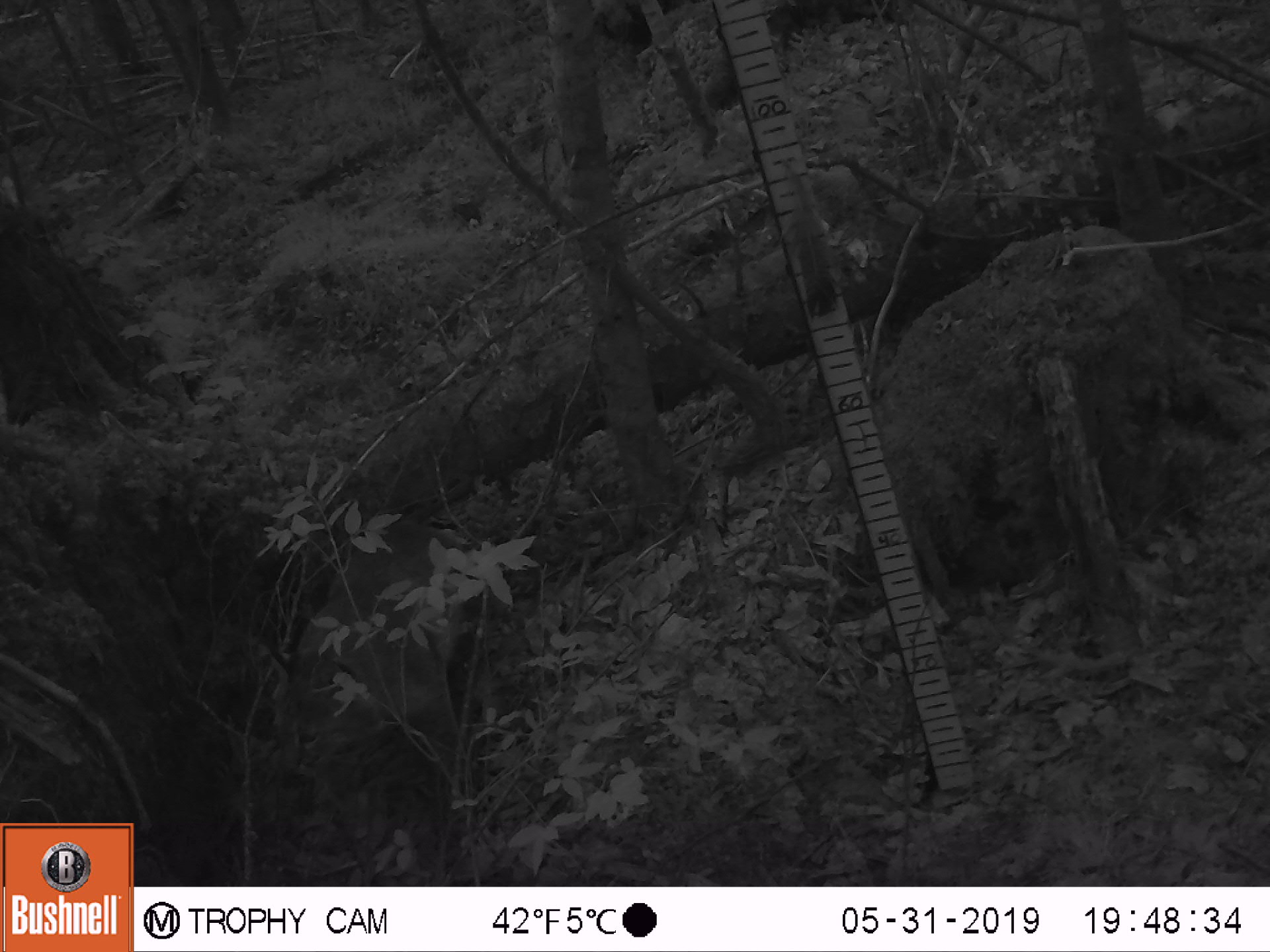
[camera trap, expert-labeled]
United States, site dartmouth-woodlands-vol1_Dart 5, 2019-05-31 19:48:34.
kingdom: Animalia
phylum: Chordata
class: Mammalia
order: Carnivora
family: Felidae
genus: Lynx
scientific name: Lynx rufus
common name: bobcat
Bobcat (Lynx rufus).